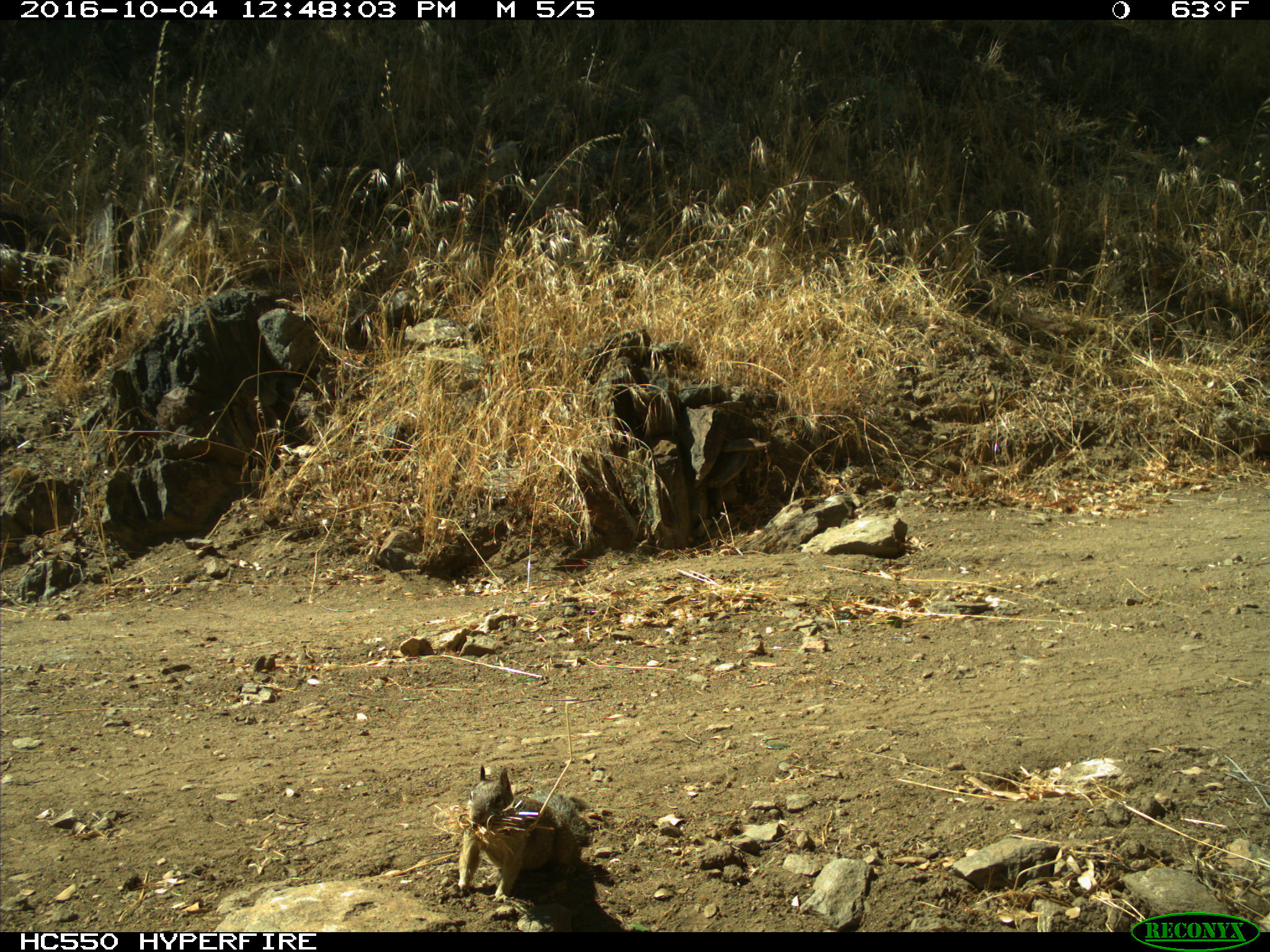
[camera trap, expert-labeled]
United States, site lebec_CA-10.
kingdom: Animalia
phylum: Chordata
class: Mammalia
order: Rodentia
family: Sciuridae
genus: Otospermophilus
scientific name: Otospermophilus beecheyi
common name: california ground squirrel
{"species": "Otospermophilus beecheyi (california ground squirrel)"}